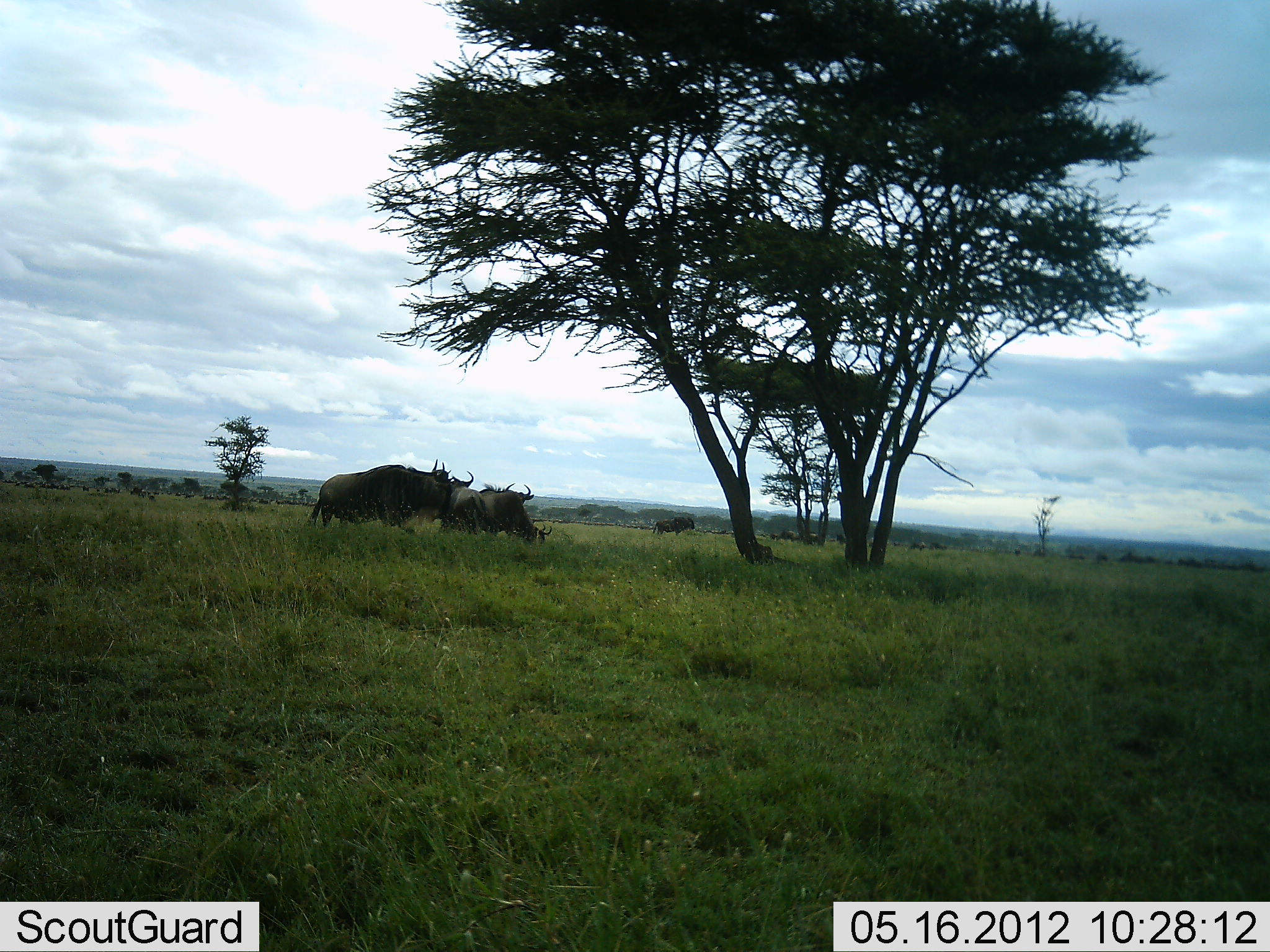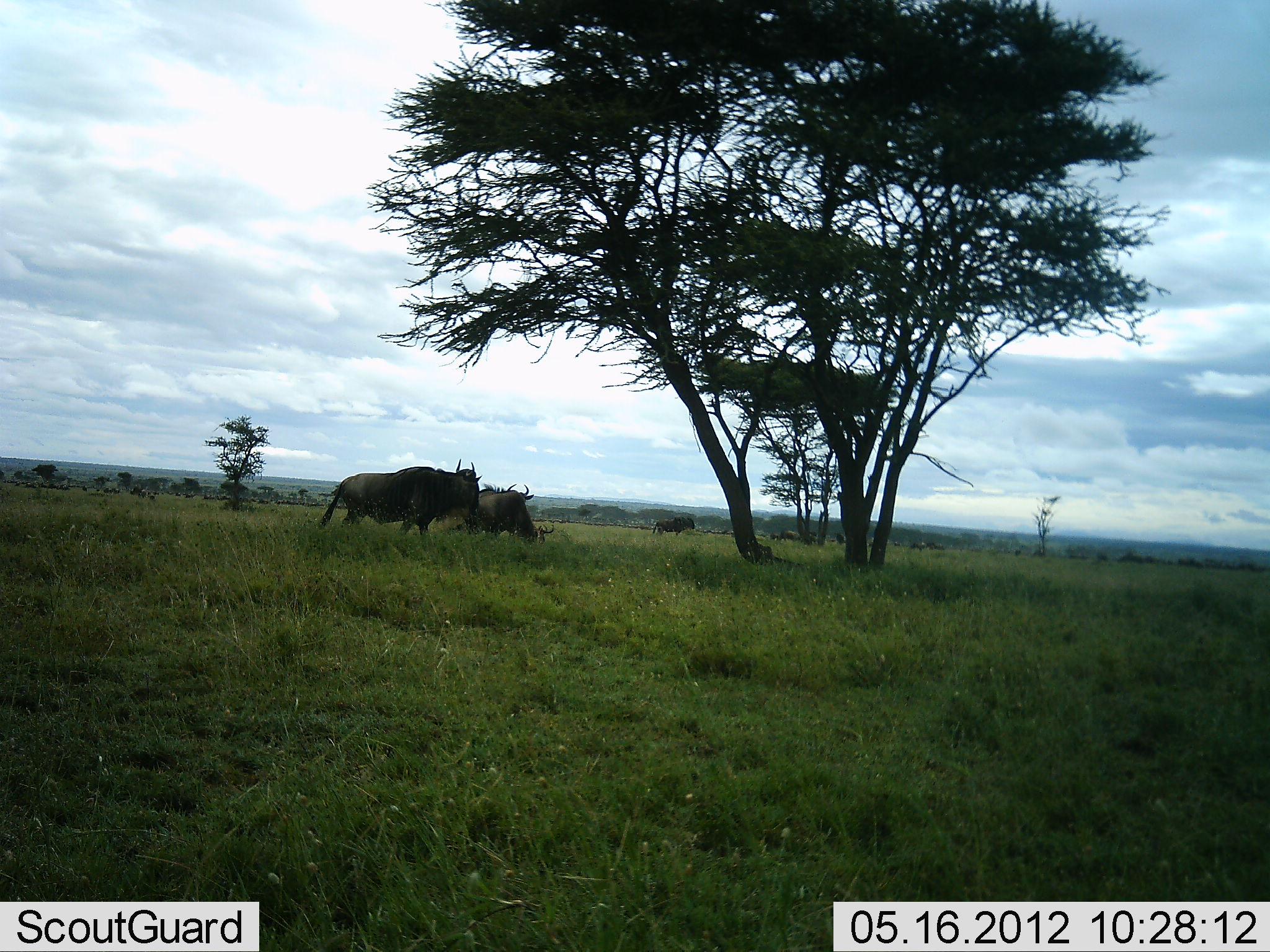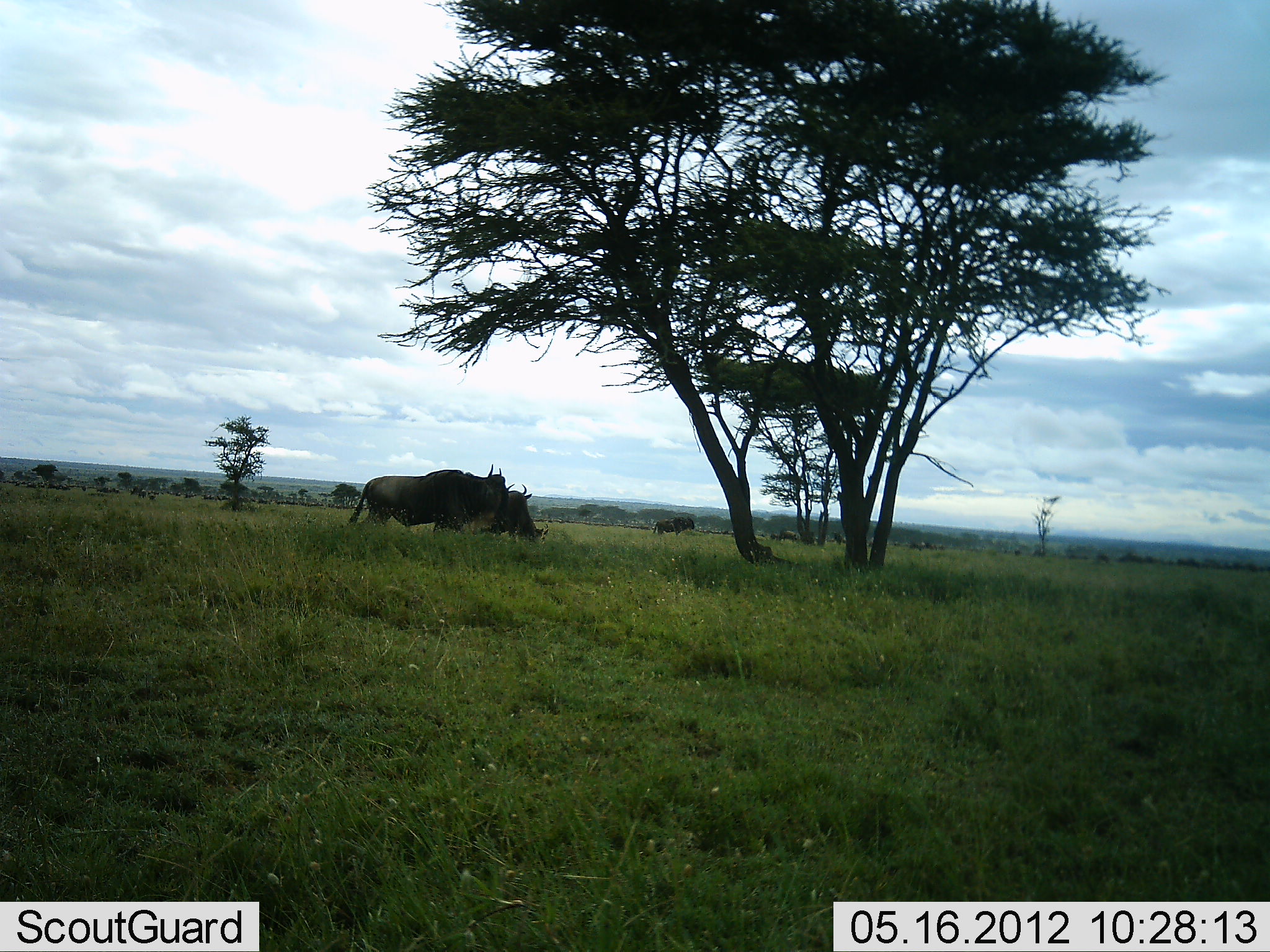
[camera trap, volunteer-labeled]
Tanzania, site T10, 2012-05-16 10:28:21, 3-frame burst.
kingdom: Animalia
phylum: Chordata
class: Mammalia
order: Artiodactyla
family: Bovidae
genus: Connochaetes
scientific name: Connochaetes taurinus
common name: blue wildebeest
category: wildebeest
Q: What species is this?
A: Wildebeest (blue wildebeest) (Connochaetes taurinus).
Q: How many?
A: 4.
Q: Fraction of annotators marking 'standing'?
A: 60%.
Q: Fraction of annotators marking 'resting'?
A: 0%.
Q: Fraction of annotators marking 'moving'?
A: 60%.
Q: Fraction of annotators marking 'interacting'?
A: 0%.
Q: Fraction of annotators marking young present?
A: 0%.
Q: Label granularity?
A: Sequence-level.